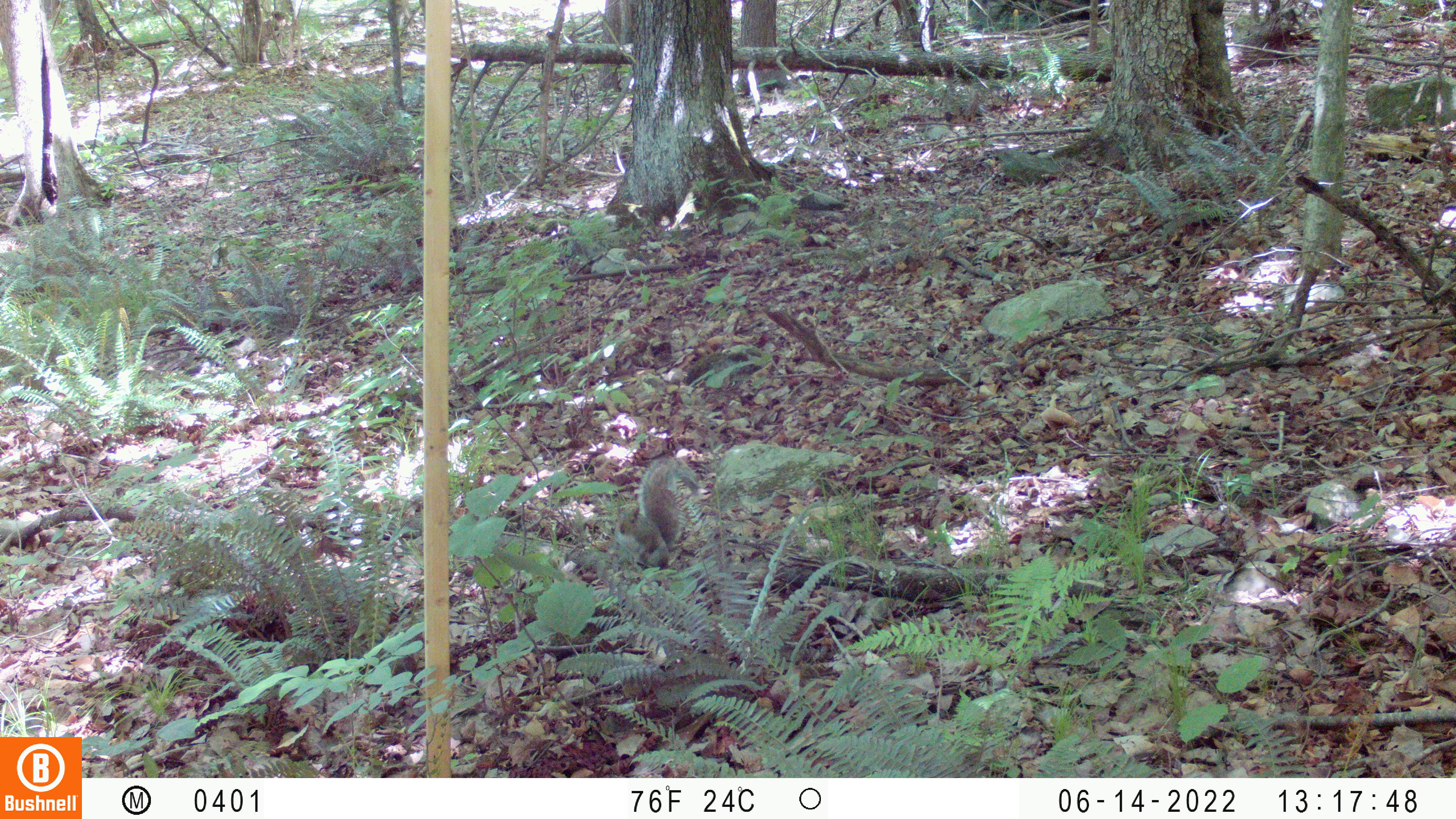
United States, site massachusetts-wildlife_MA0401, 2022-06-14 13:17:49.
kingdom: Animalia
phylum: Chordata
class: Mammalia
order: Rodentia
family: Sciuridae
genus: Sciurus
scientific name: Sciurus carolinensis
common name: gray squirrel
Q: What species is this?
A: Gray squirrel (Sciurus carolinensis).